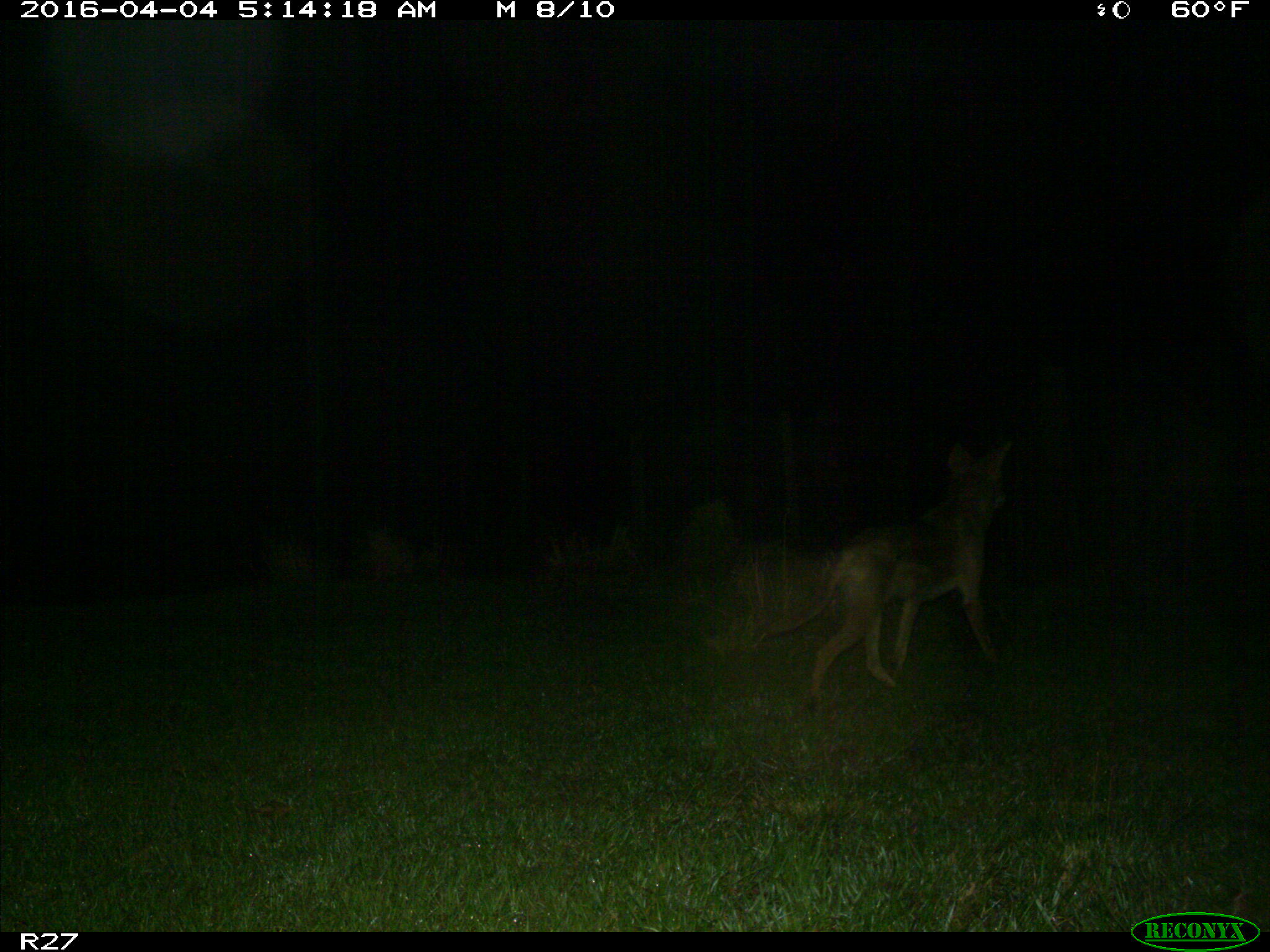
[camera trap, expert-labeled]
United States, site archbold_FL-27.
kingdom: Animalia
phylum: Chordata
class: Mammalia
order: Carnivora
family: Canidae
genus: Canis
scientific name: Canis latrans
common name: coyote